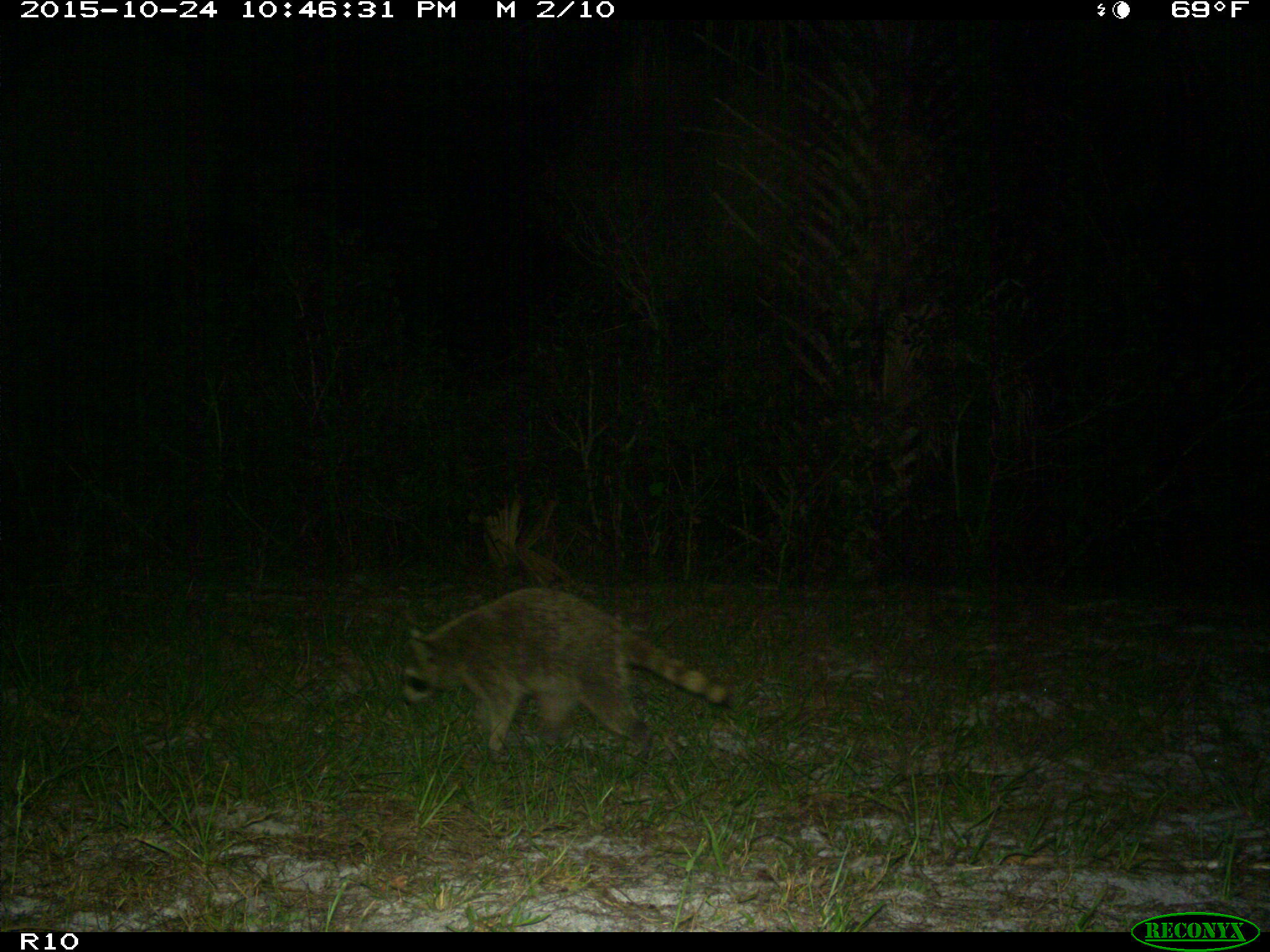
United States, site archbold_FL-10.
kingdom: Animalia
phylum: Chordata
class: Mammalia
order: Carnivora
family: Procyonidae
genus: Procyon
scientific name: Procyon lotor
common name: common raccoon